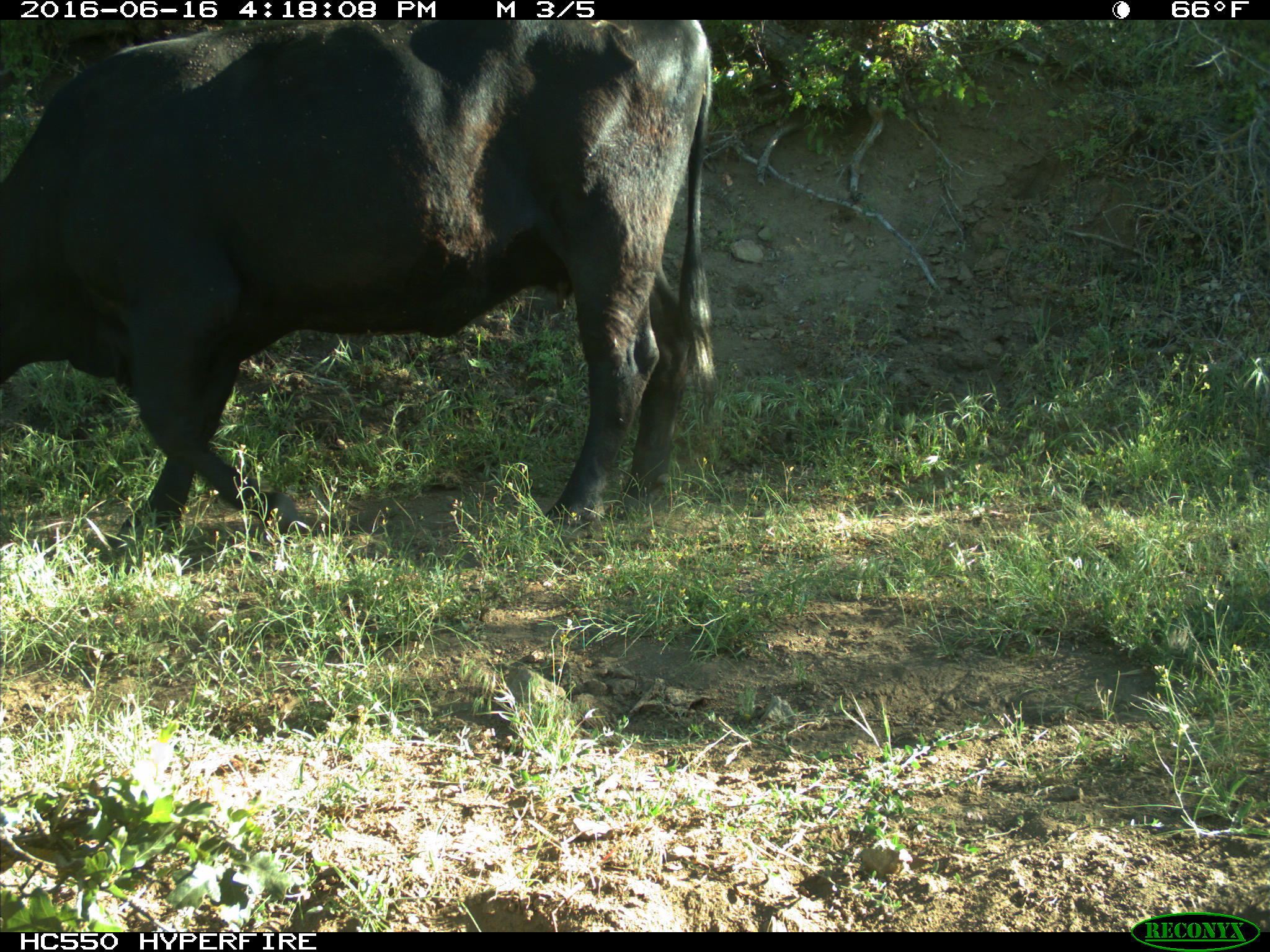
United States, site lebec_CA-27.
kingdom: Animalia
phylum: Chordata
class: Mammalia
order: Artiodactyla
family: Bovidae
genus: Bos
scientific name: Bos taurus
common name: domestic cow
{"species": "Bos taurus (domestic cow)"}